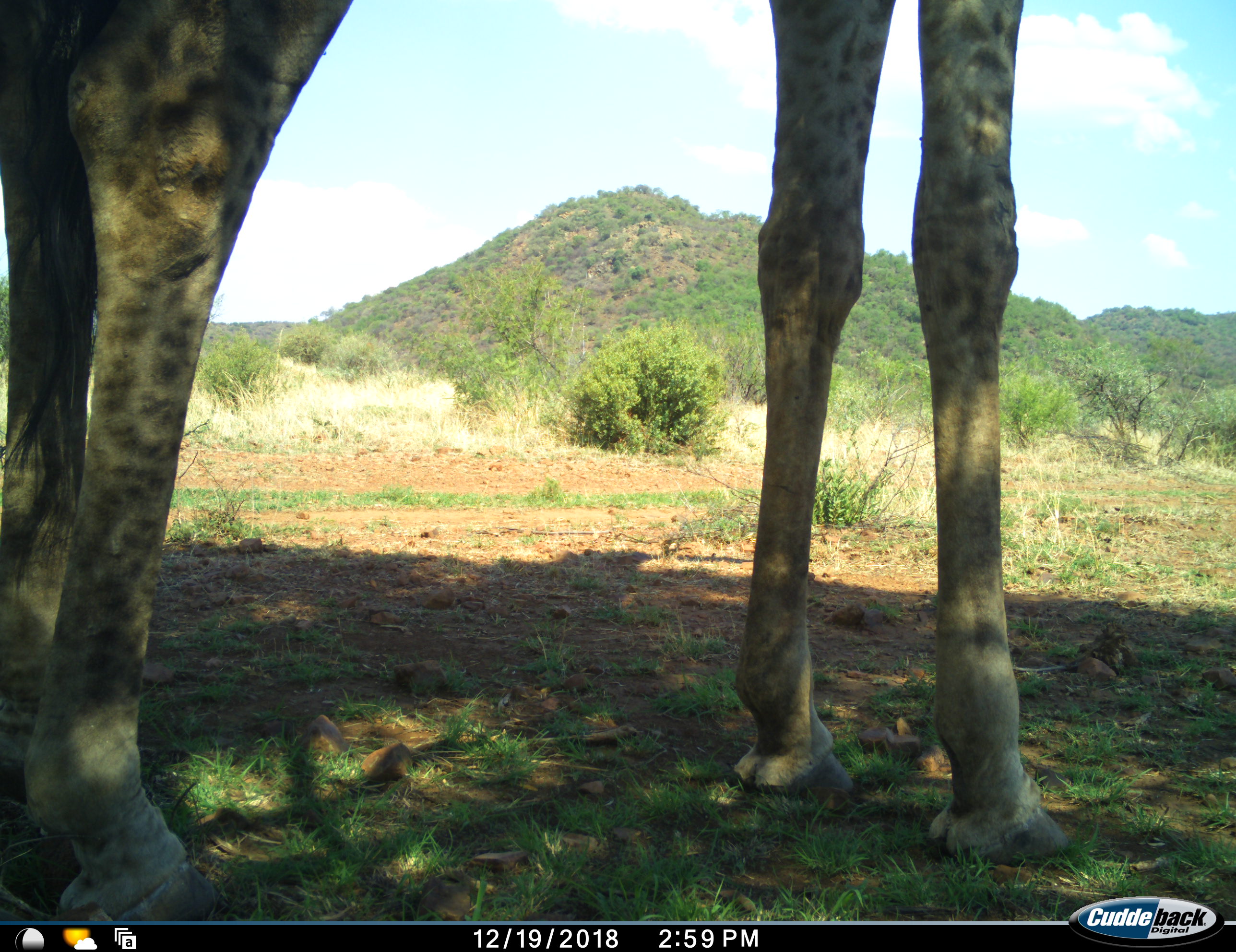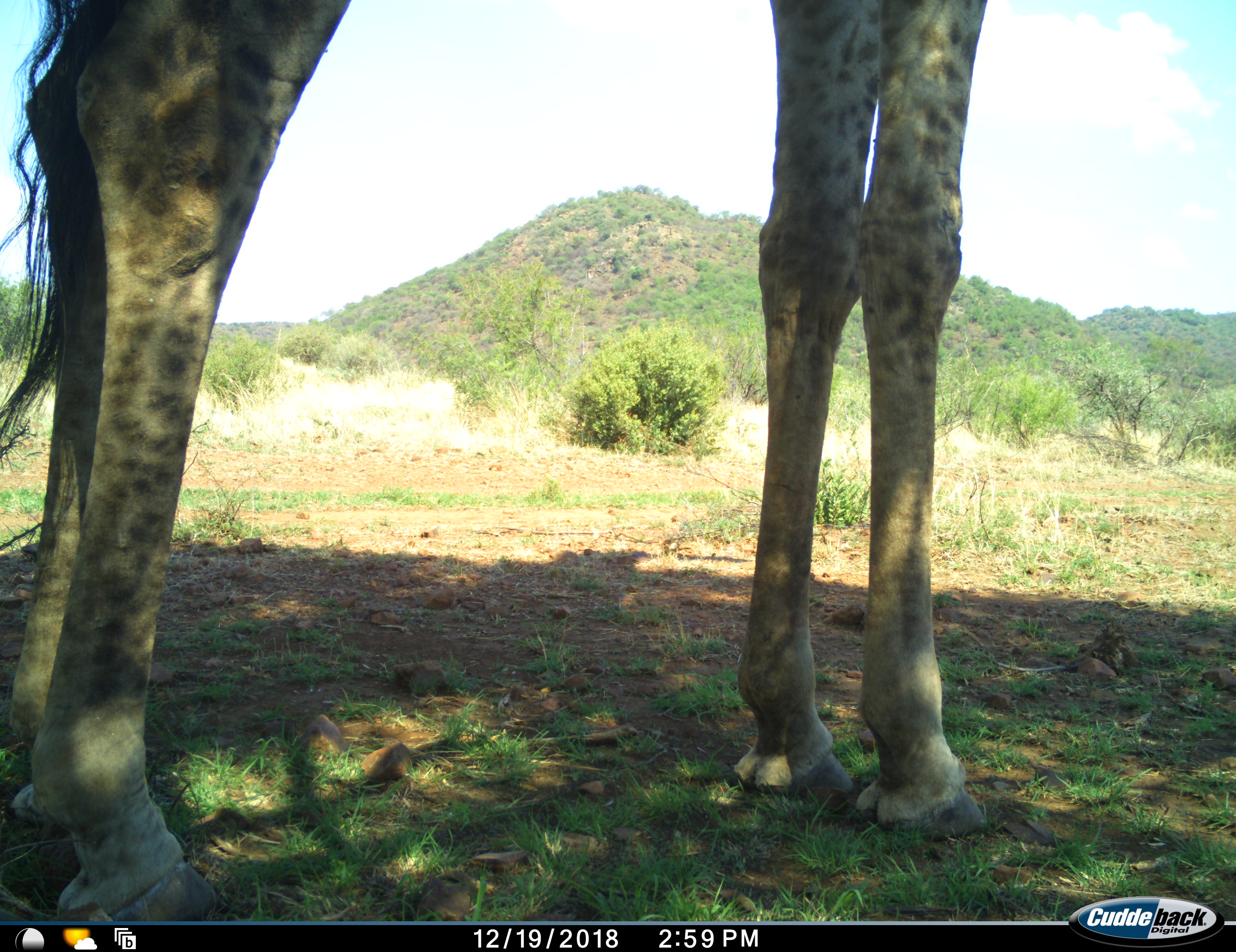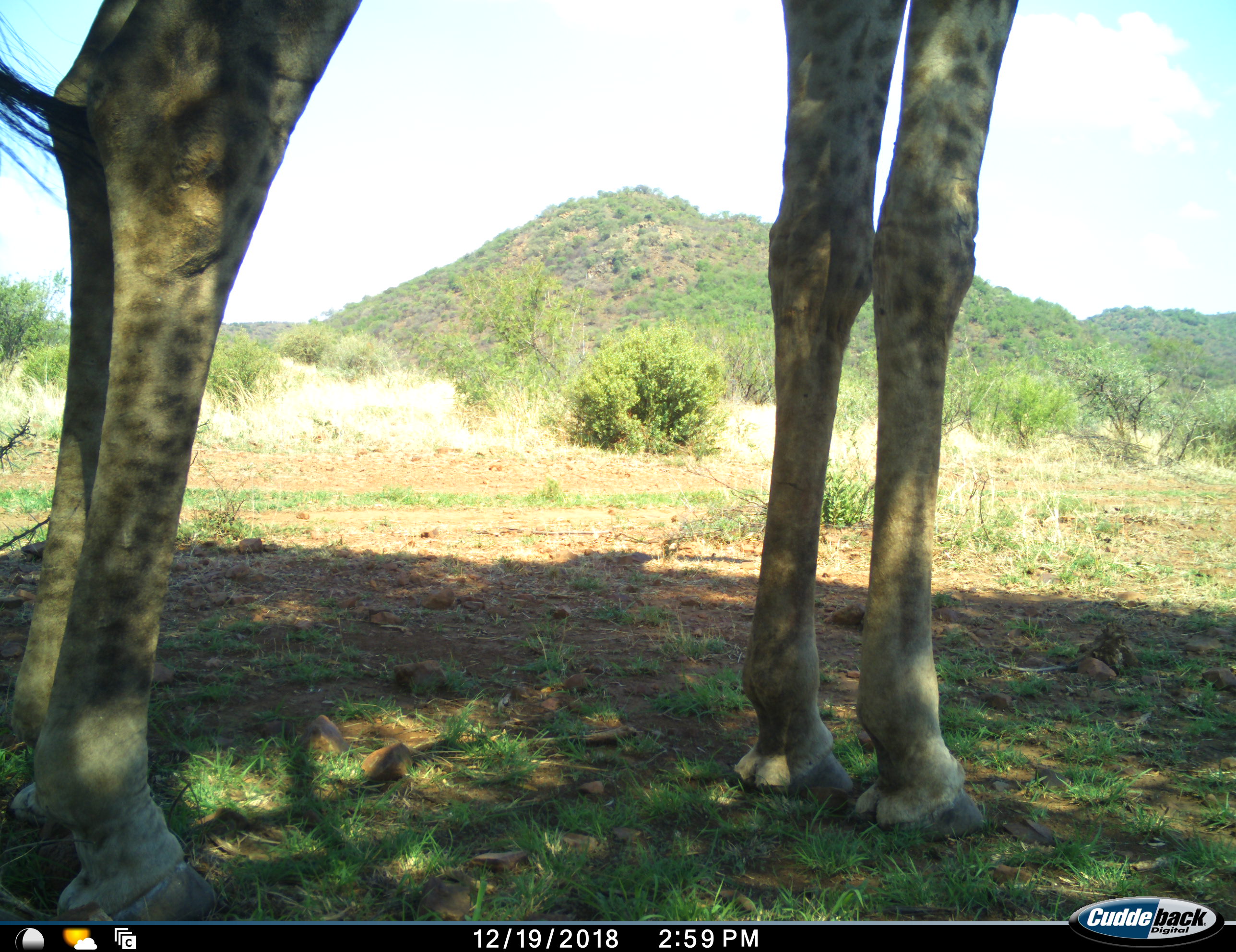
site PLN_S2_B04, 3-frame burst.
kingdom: Animalia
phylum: Chordata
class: Mammalia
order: Artiodactyla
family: Giraffidae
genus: Giraffa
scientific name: Giraffa camelopardalis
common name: giraffe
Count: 1.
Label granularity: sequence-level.